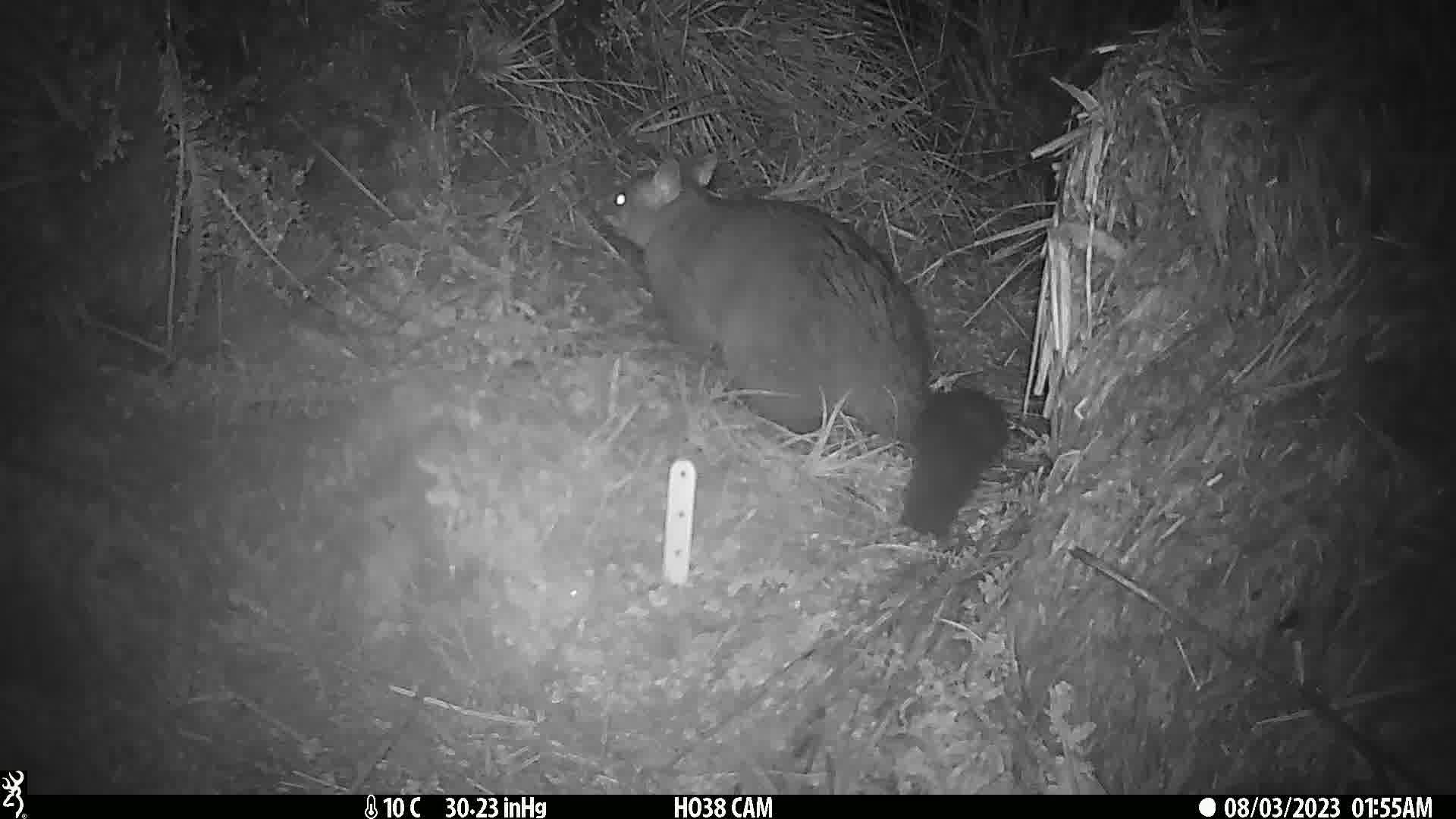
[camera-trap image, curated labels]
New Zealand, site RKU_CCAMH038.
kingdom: Animalia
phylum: Chordata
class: Mammalia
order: Diprotodontia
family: Phalangeridae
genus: Trichosurus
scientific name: Trichosurus vulpecula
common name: common brushtail possum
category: possum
Possum (common brushtail possum) (Trichosurus vulpecula).